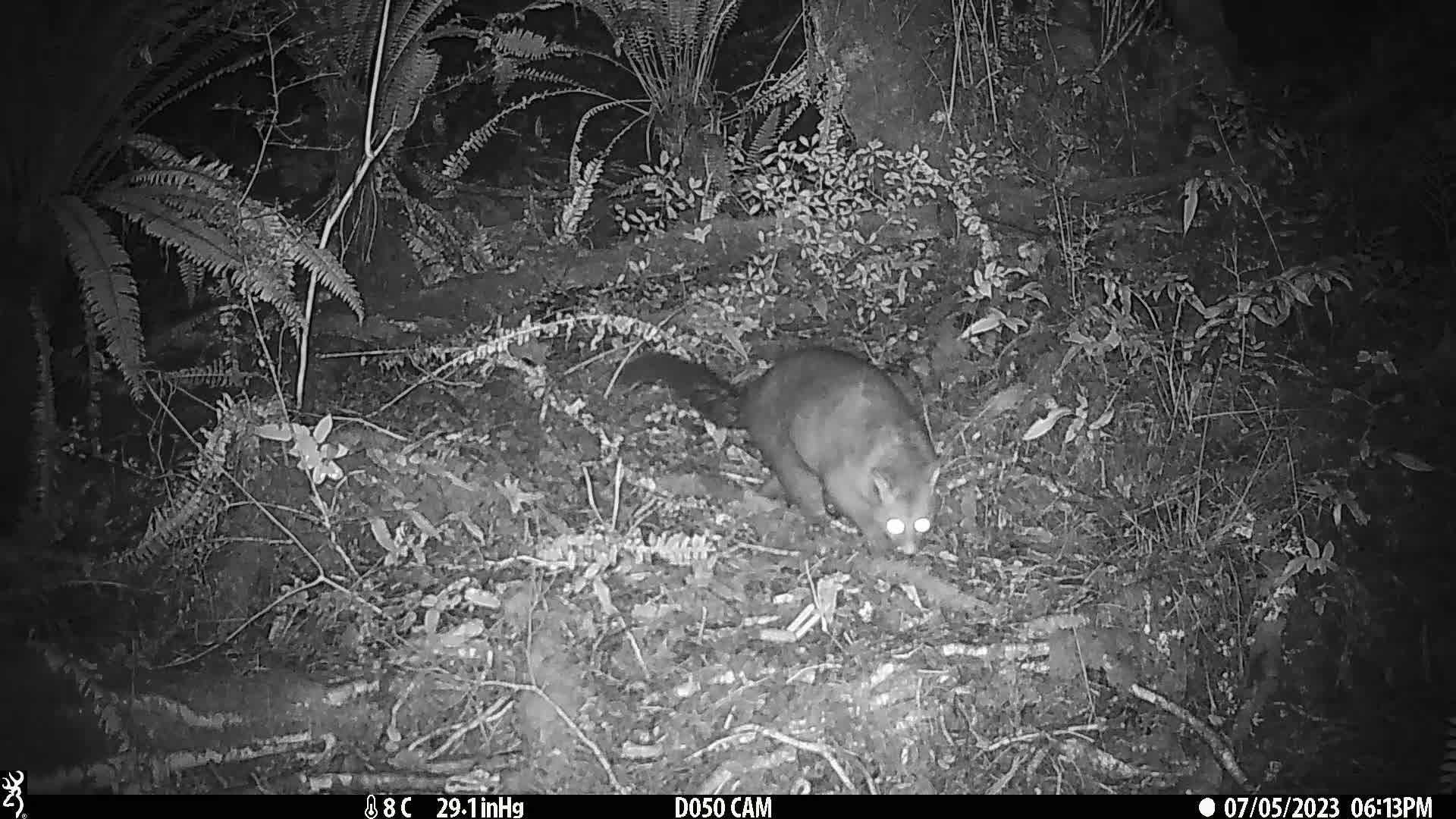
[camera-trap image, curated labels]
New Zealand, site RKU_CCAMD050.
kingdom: Animalia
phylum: Chordata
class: Mammalia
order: Diprotodontia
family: Phalangeridae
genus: Trichosurus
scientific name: Trichosurus vulpecula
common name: common brushtail possum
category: possum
Possum (common brushtail possum) (Trichosurus vulpecula).